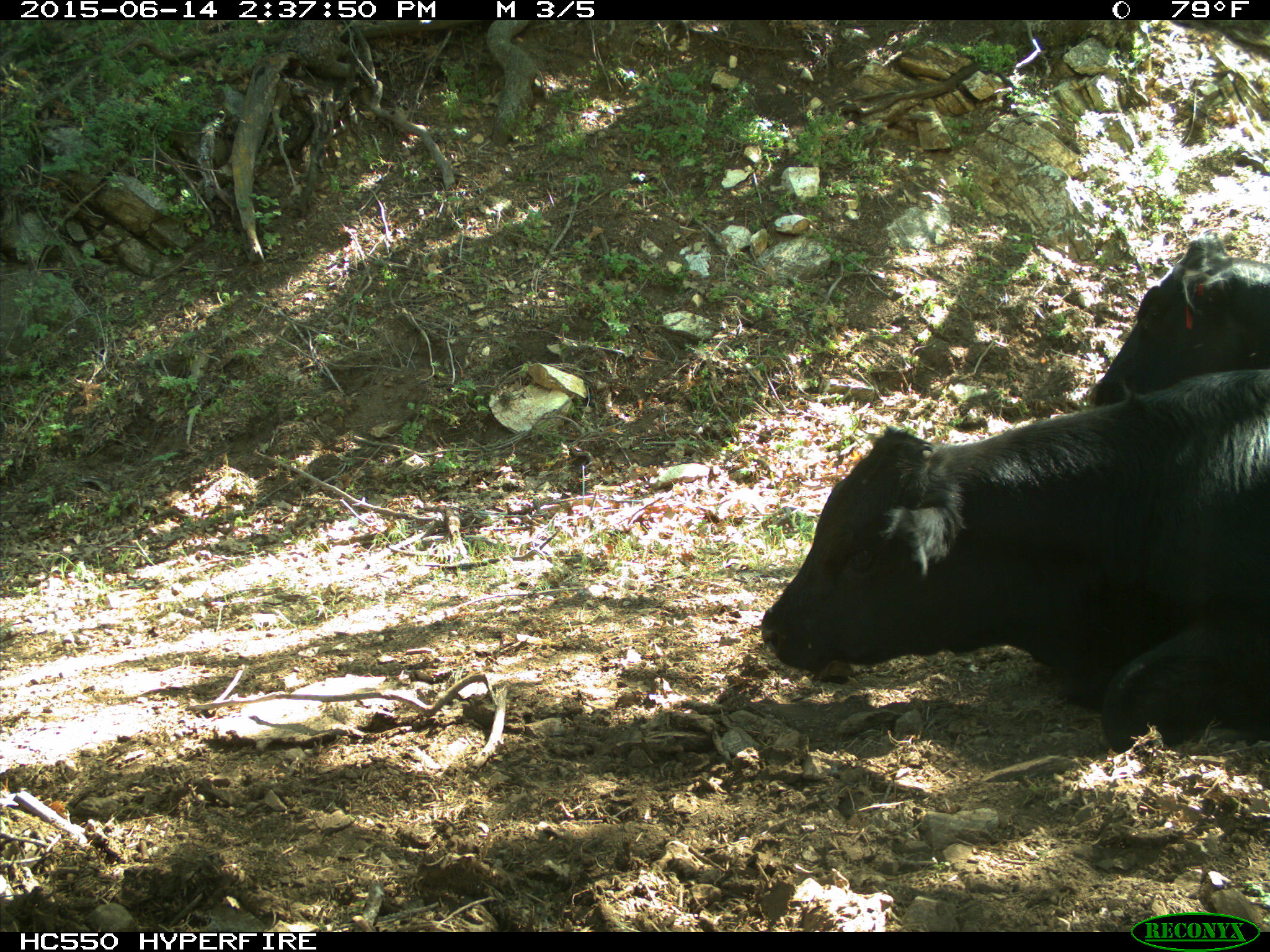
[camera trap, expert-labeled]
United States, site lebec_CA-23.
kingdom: Animalia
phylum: Chordata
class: Mammalia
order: Artiodactyla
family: Bovidae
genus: Bos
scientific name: Bos taurus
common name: domestic cow